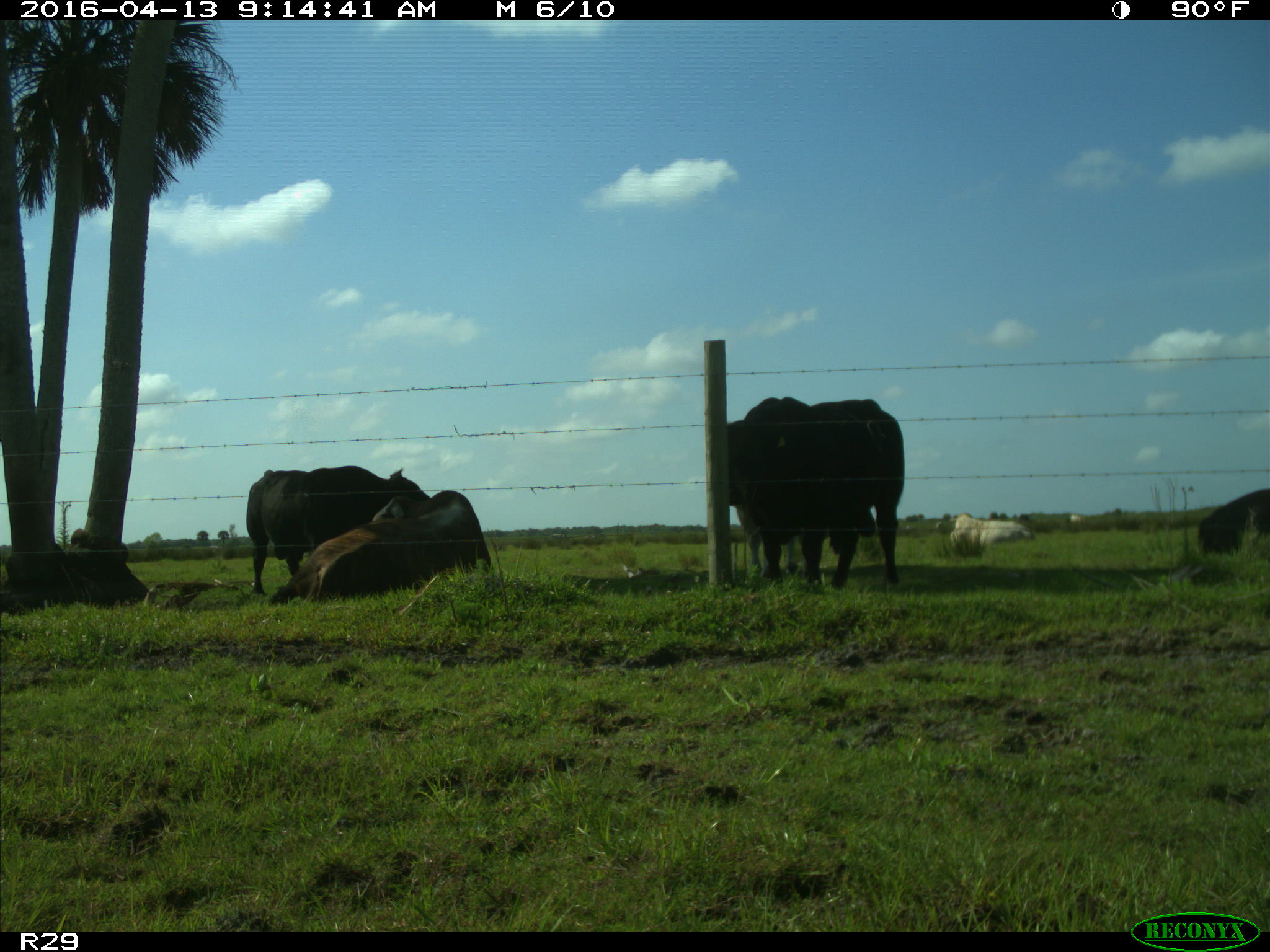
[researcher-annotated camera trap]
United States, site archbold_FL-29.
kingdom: Animalia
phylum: Chordata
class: Mammalia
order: Artiodactyla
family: Bovidae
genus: Bos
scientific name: Bos taurus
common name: domestic cow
Bos taurus (domestic cow).